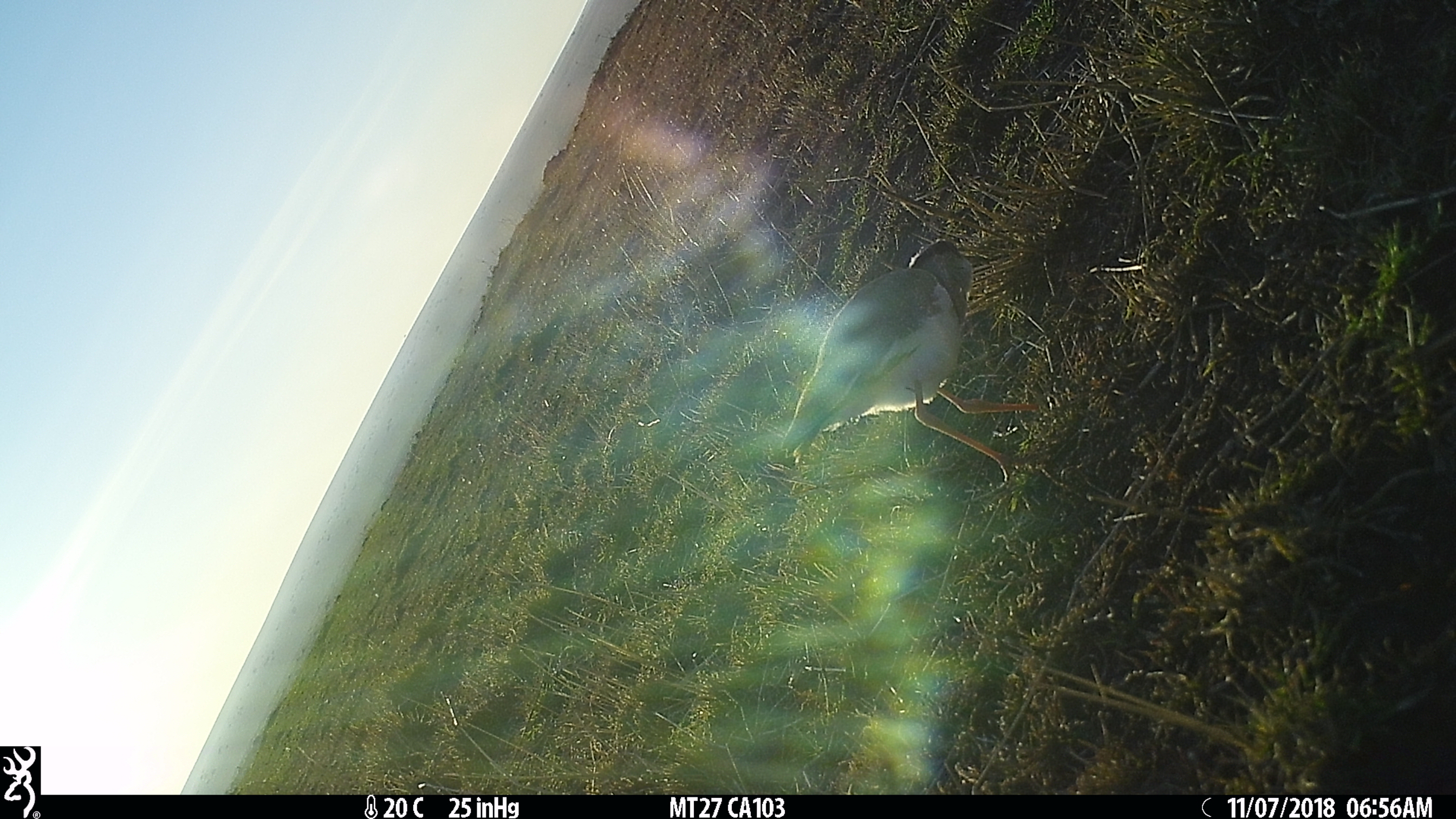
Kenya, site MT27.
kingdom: Animalia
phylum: Chordata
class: Aves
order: Charadriiformes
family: Charadriidae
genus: Vanellus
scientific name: Vanellus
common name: lapwing